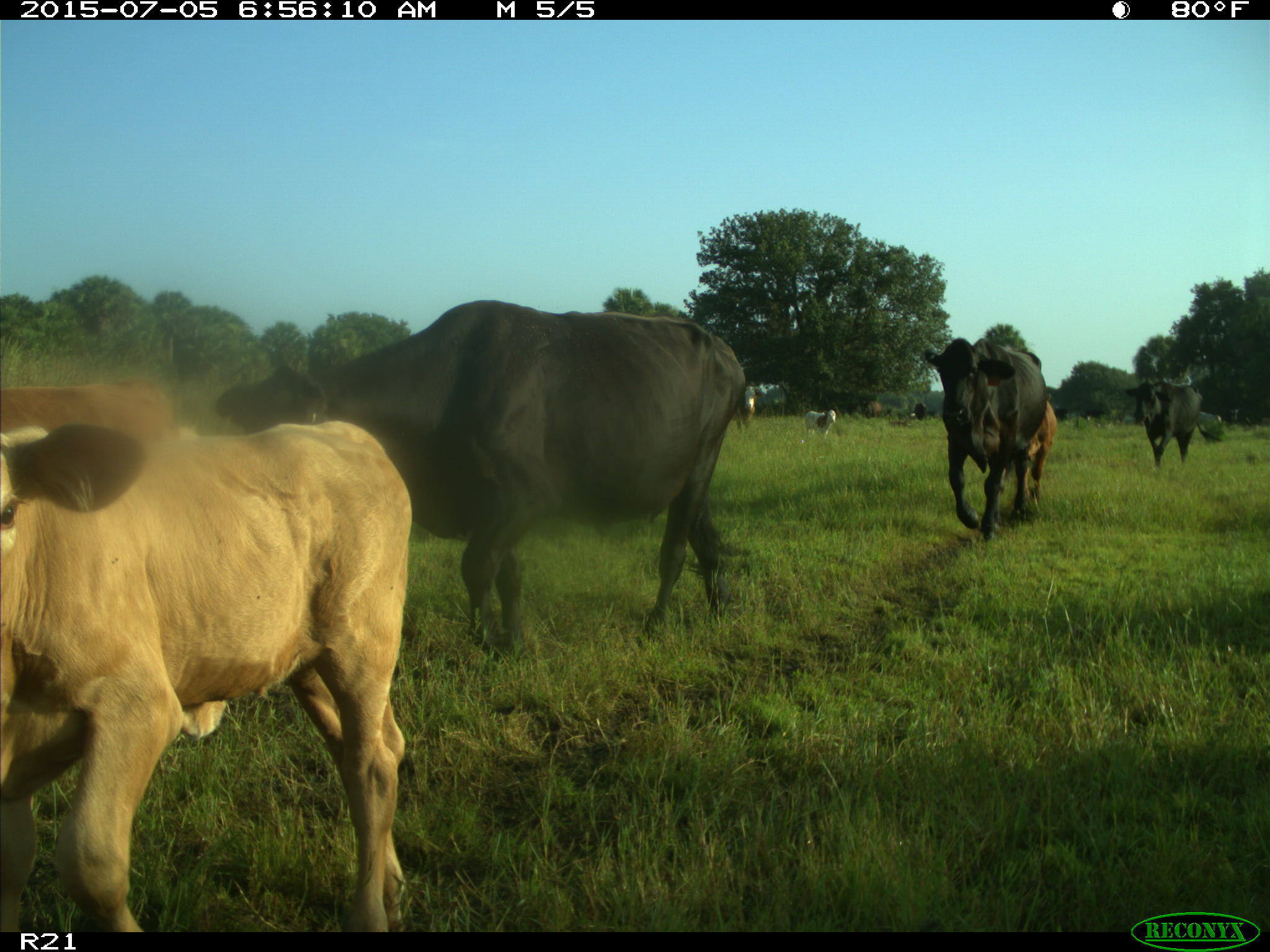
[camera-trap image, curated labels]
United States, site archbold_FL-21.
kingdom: Animalia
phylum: Chordata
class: Mammalia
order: Artiodactyla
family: Bovidae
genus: Bos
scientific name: Bos taurus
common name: domestic cow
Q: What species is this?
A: Bos taurus (domestic cow).